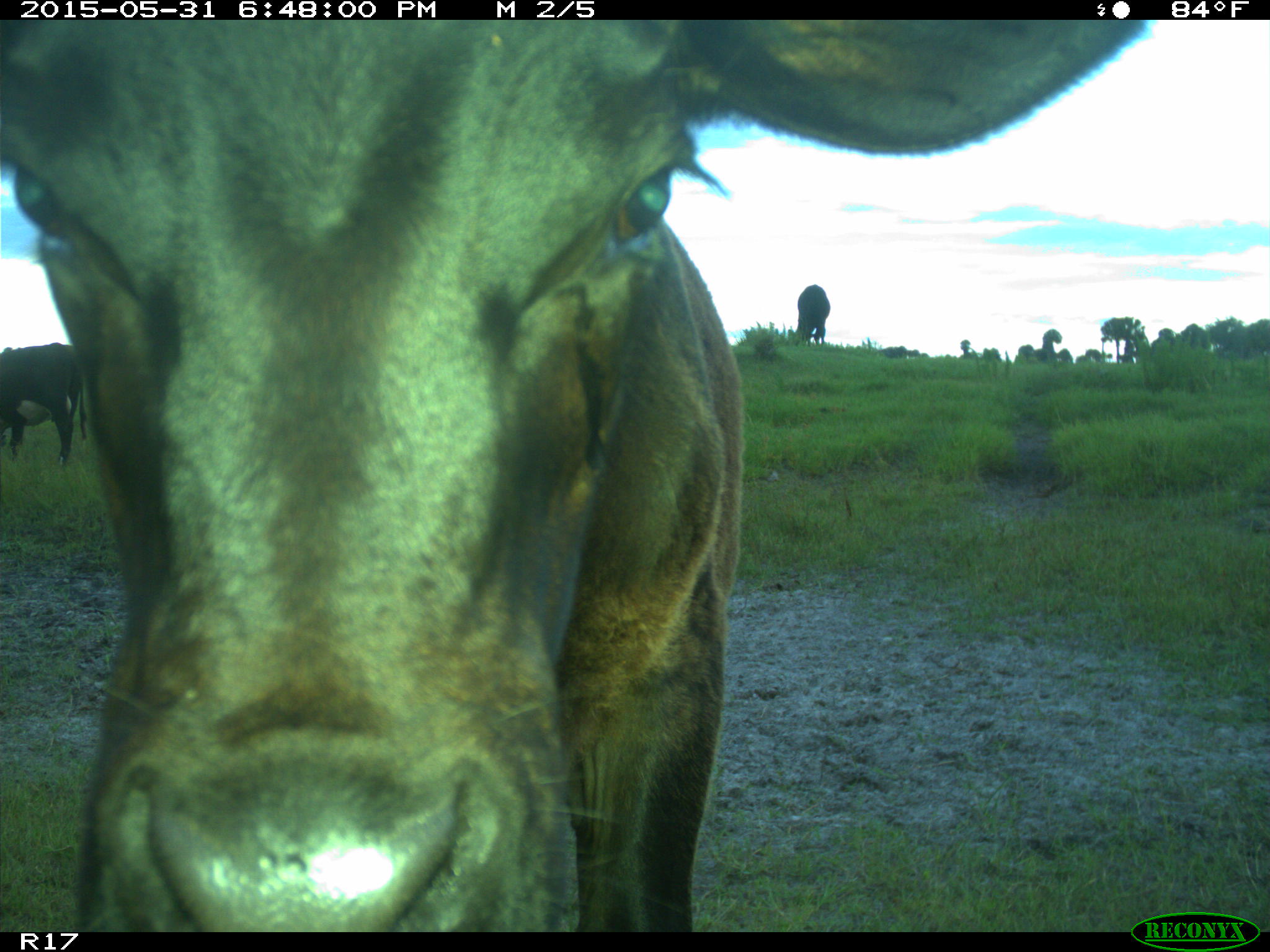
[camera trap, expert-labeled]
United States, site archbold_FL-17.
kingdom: Animalia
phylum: Chordata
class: Mammalia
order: Artiodactyla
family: Bovidae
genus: Bos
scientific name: Bos taurus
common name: domestic cow